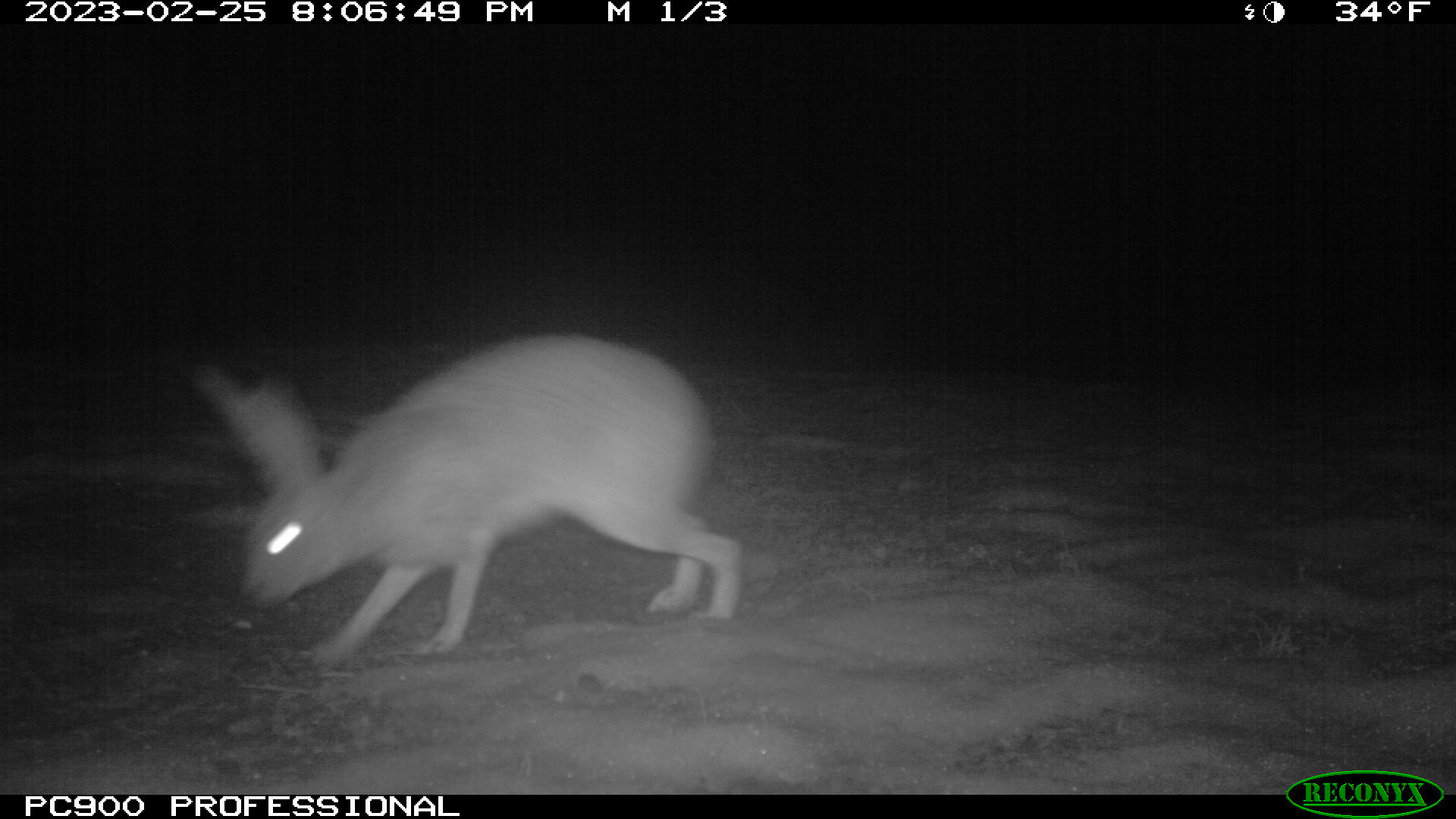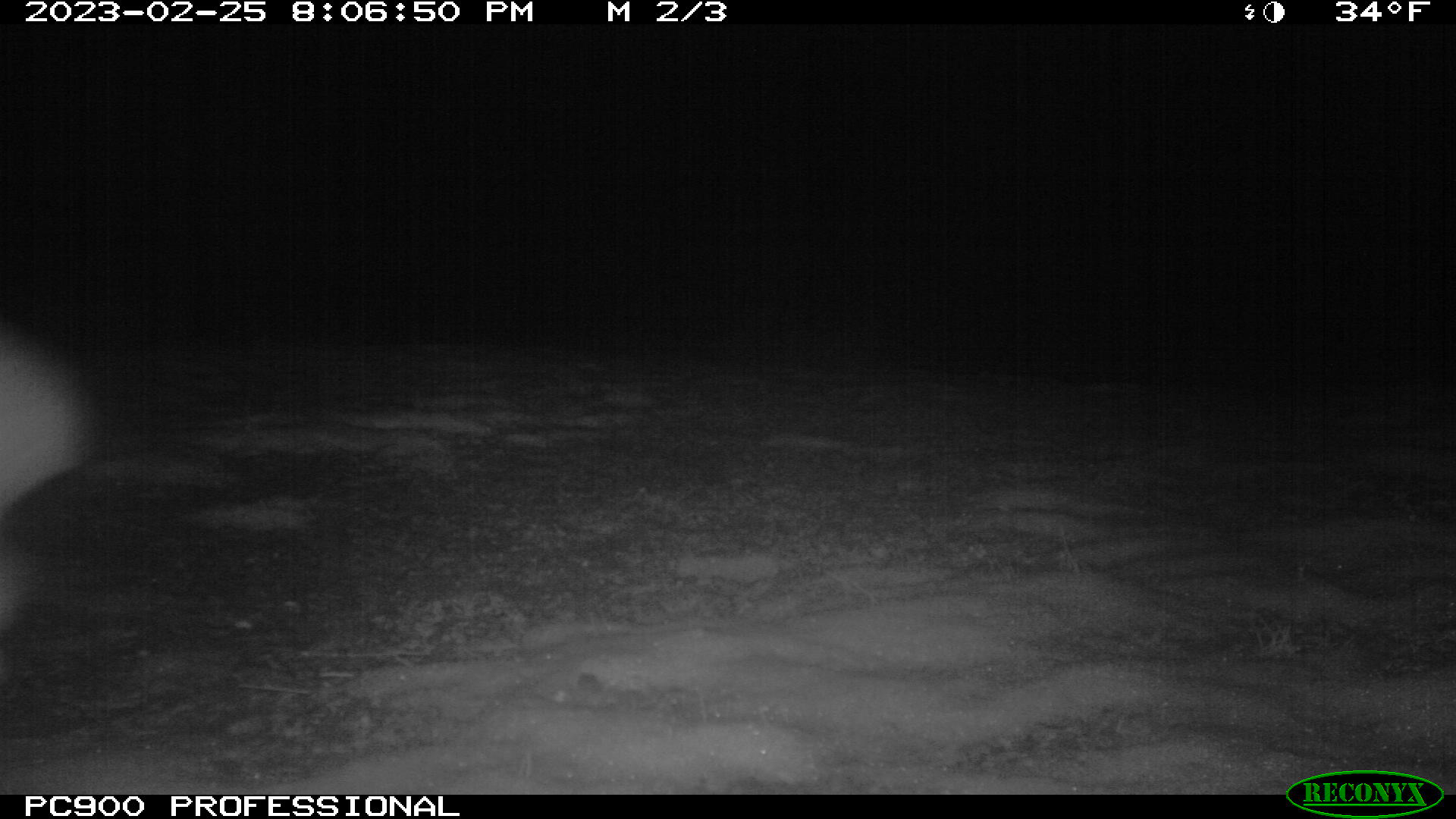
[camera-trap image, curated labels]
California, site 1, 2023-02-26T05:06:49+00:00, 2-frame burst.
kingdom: Animalia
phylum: Chordata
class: Mammalia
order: Lagomorpha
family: Leporidae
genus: Lepus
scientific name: Lepus californicus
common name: black-tailed jackrabbit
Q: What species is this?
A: Black-tailed jackrabbit (Lepus californicus).